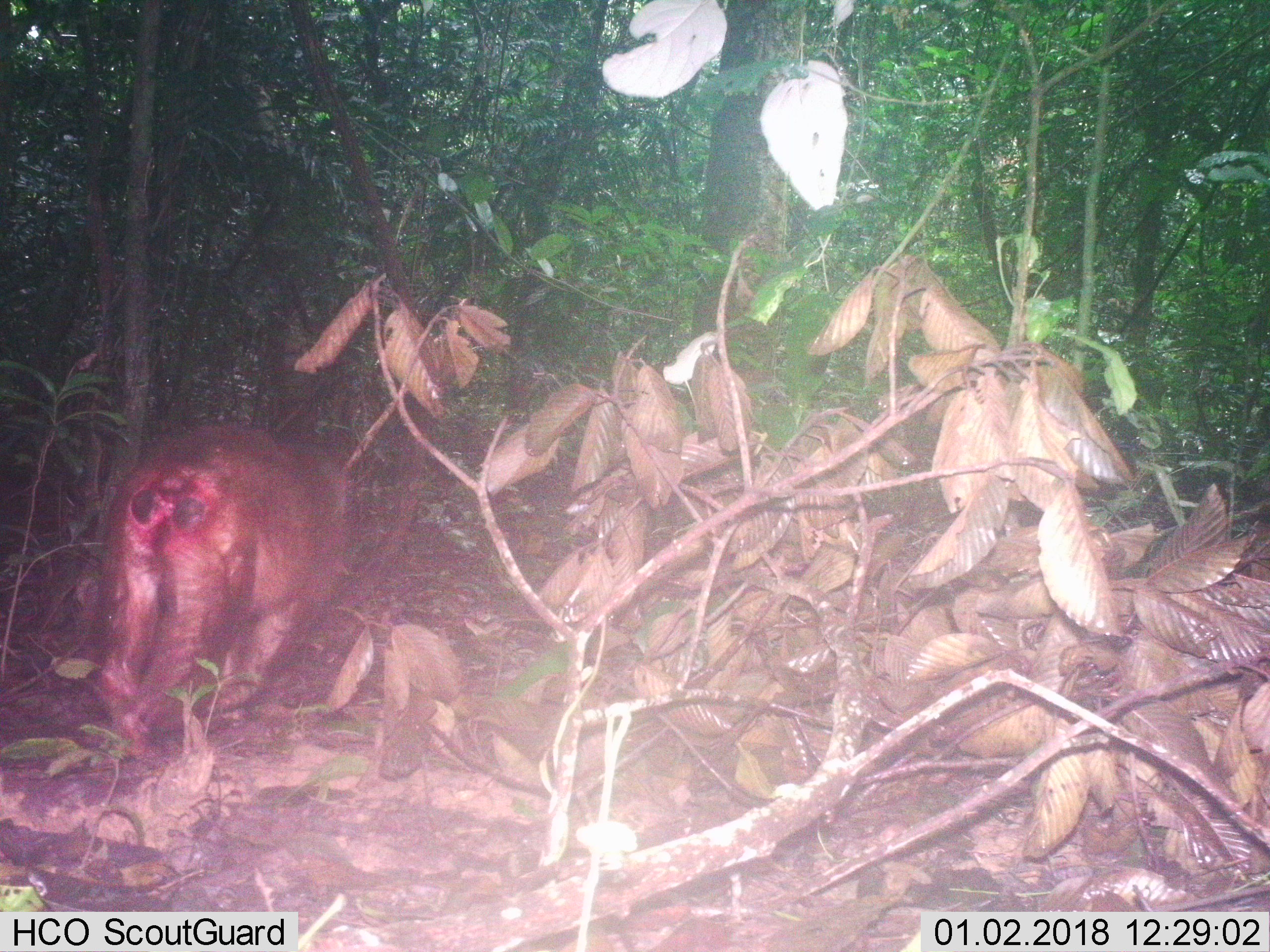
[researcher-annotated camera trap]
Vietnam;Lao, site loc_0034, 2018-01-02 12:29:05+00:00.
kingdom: Animalia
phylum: Chordata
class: Mammalia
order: Primates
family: Cercopithecidae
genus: Macaca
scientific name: Macaca arctoides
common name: stump-tailed macaque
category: stump tailed macaque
Stump tailed macaque (stump-tailed macaque) (Macaca arctoides). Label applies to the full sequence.